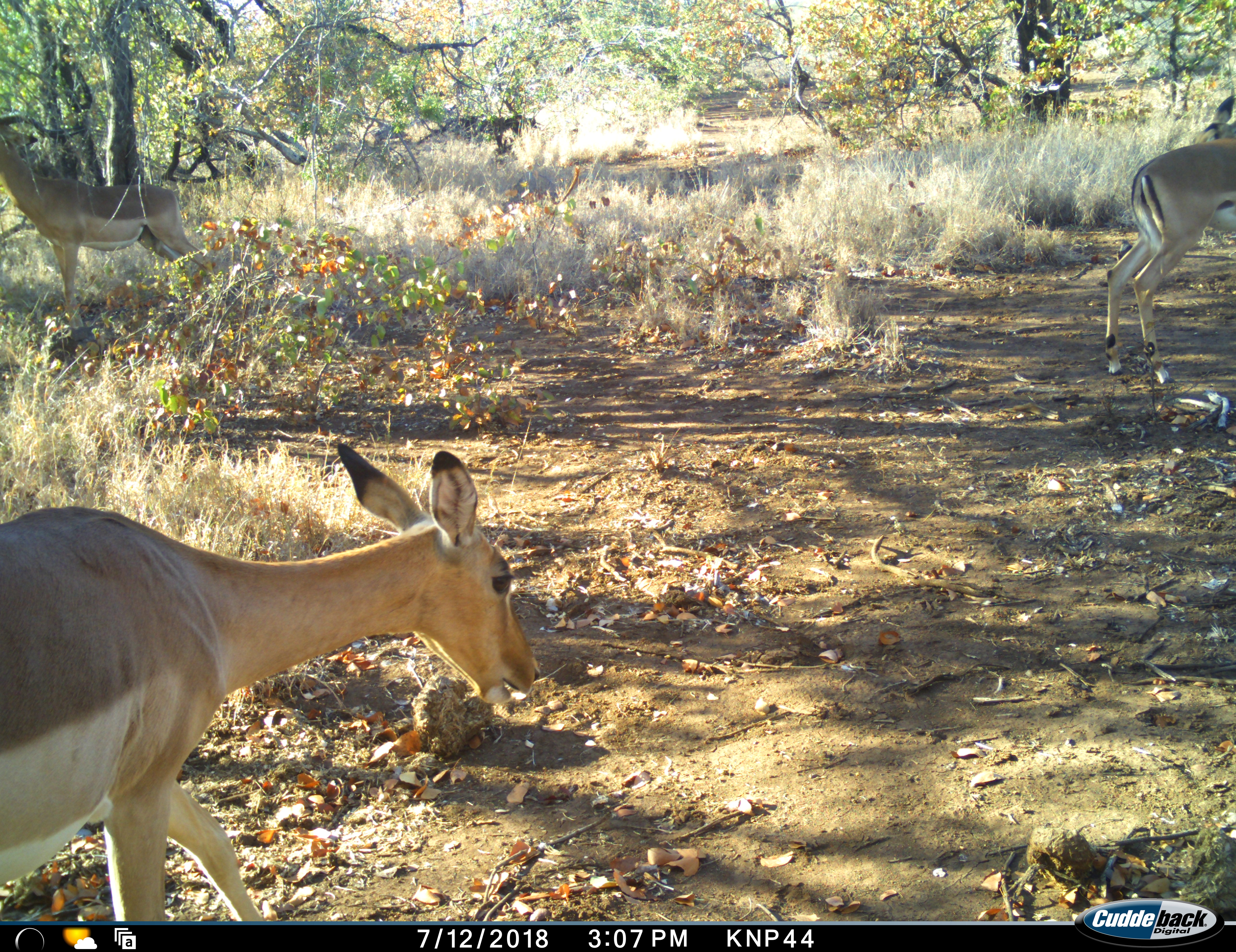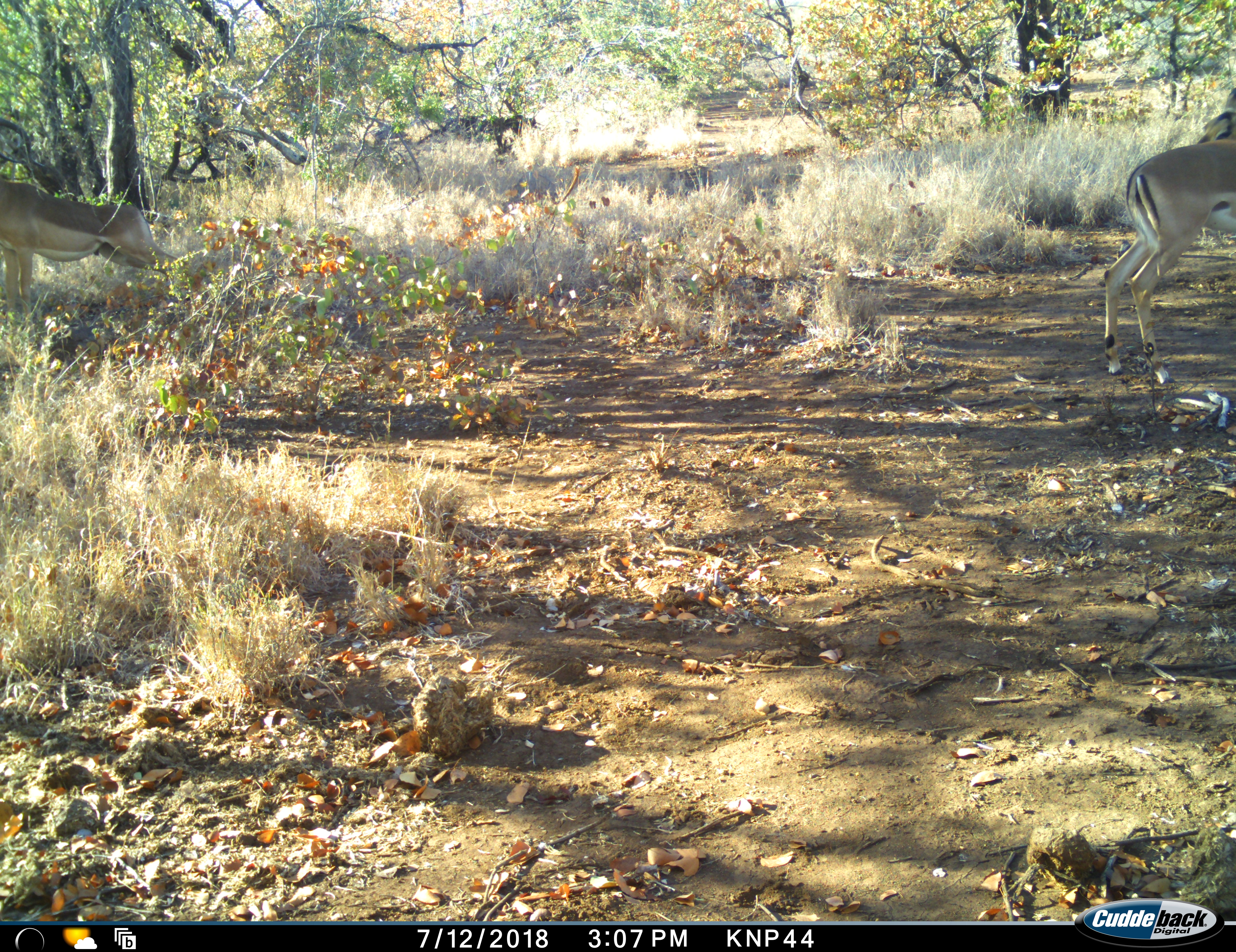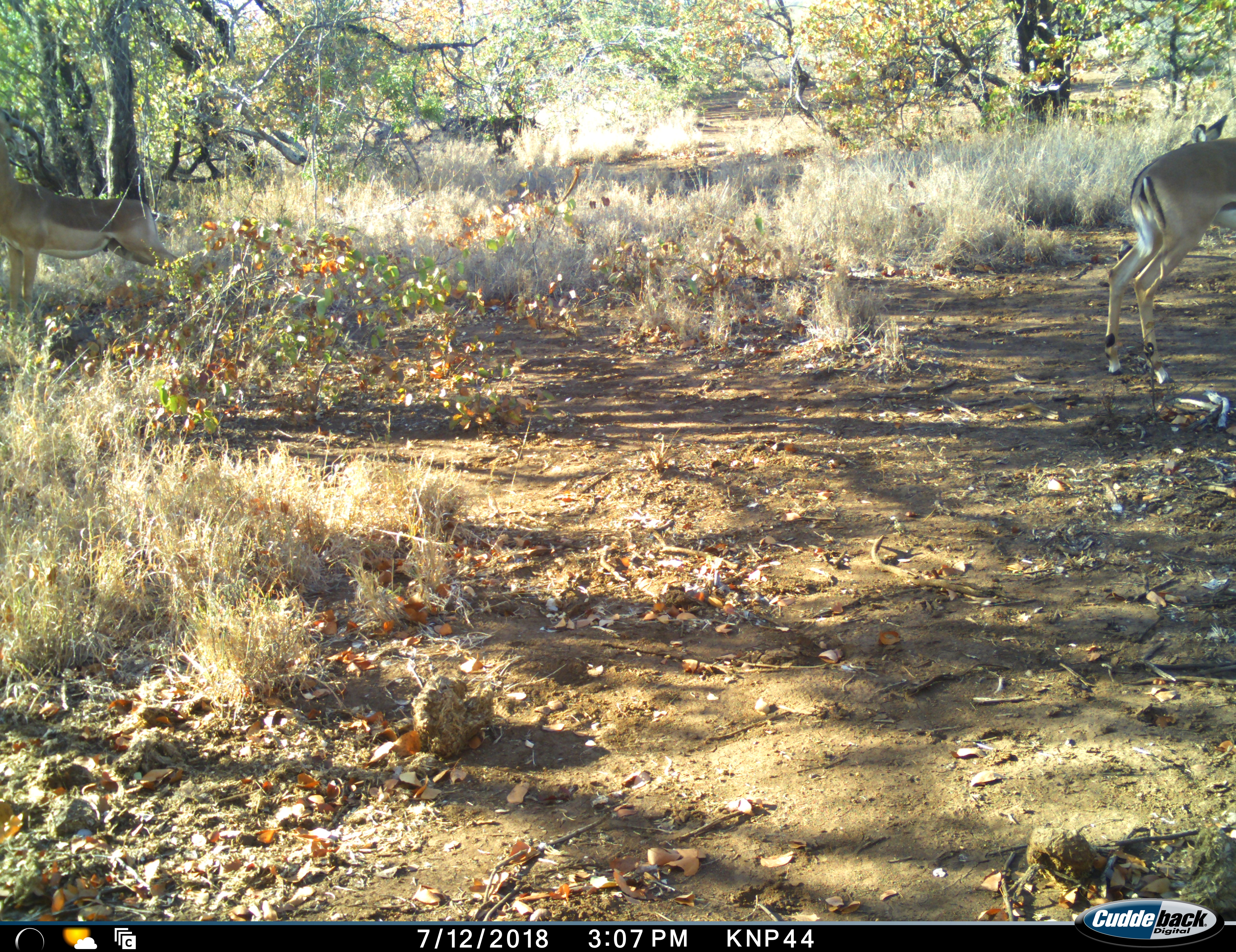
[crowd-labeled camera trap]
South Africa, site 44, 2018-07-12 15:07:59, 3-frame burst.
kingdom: Animalia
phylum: Chordata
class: Mammalia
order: Artiodactyla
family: Bovidae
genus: Aepyceros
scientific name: Aepyceros melampus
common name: impala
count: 3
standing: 64%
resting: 0%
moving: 82%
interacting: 0%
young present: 0%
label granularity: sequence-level